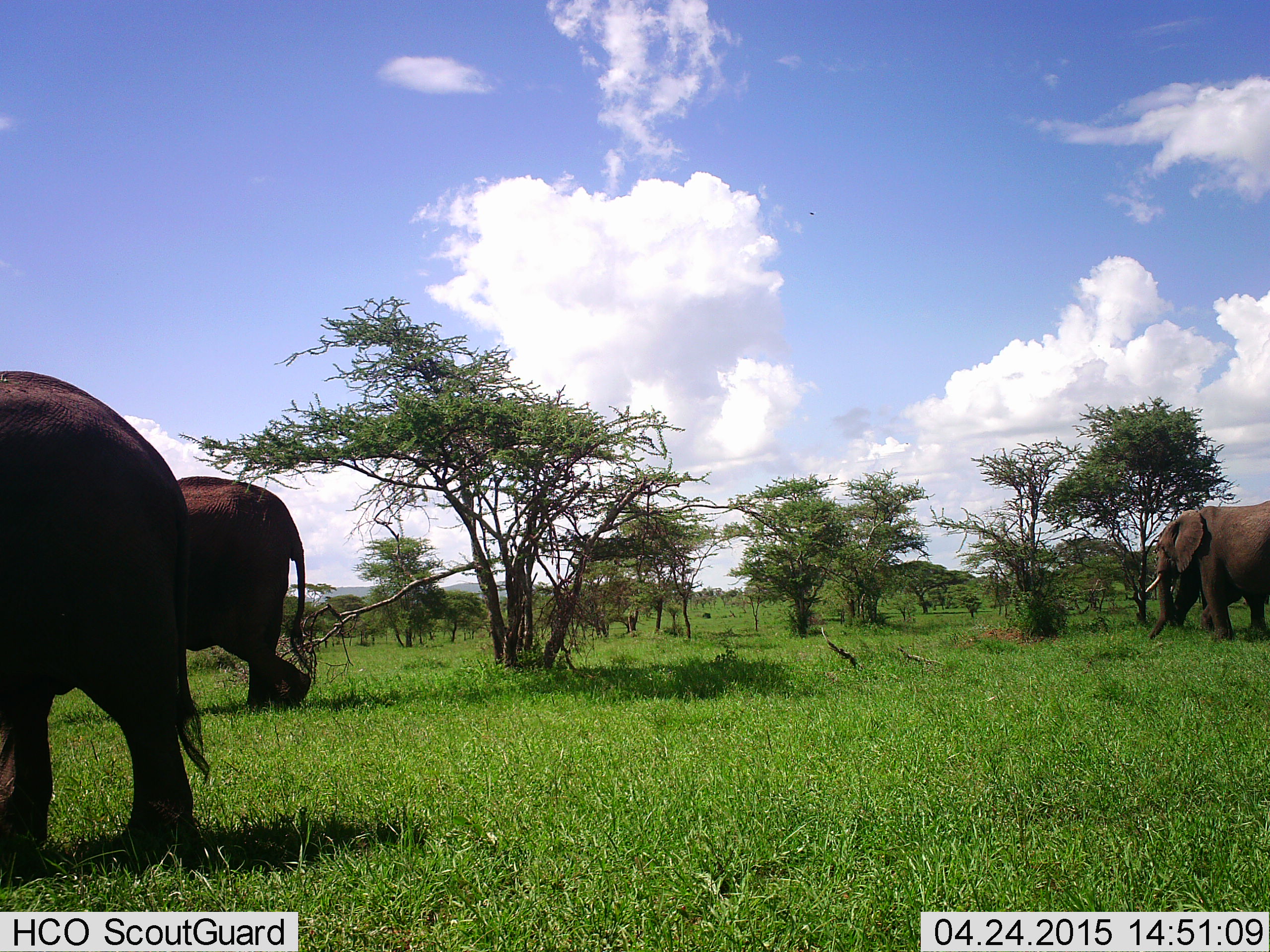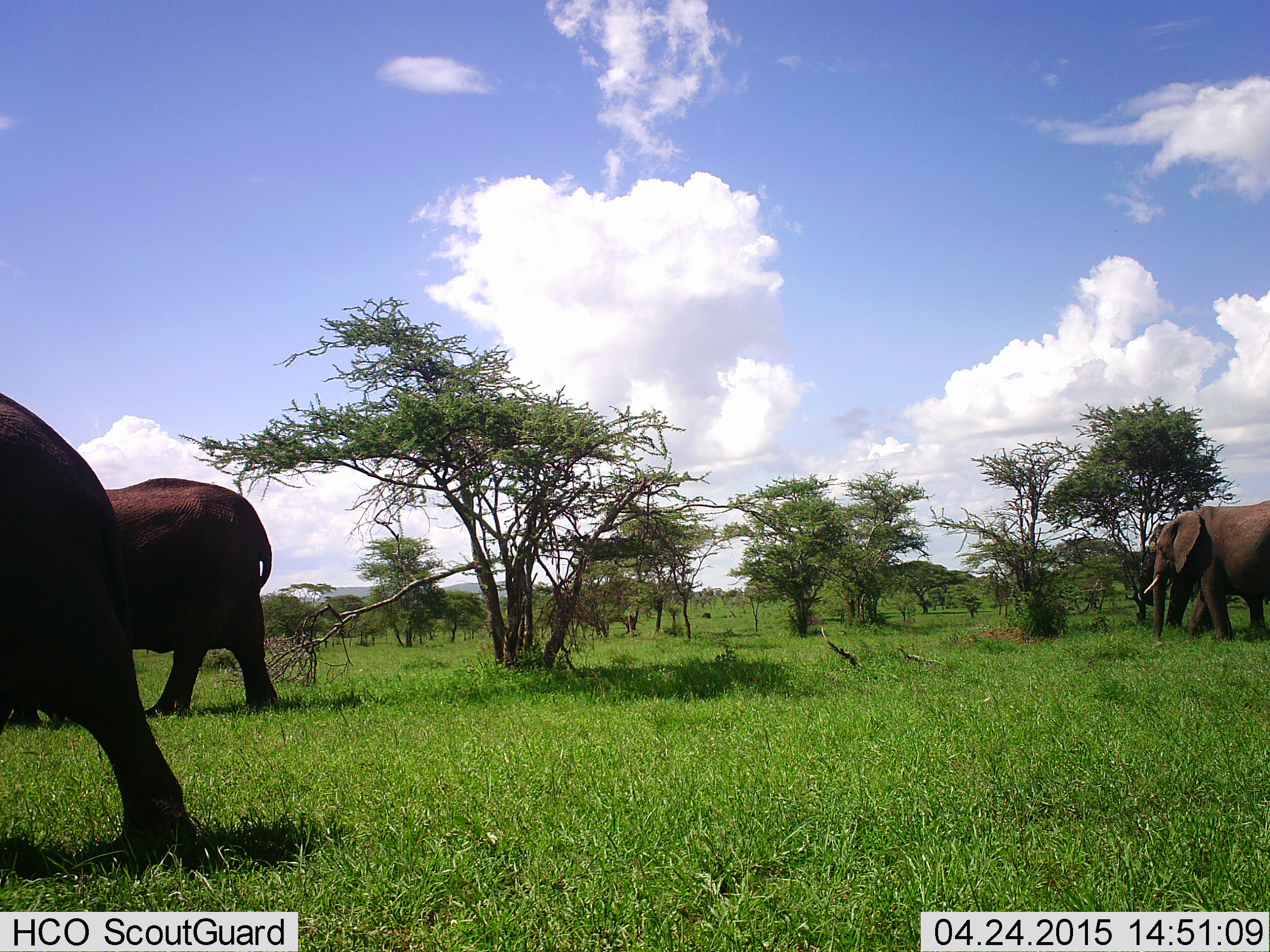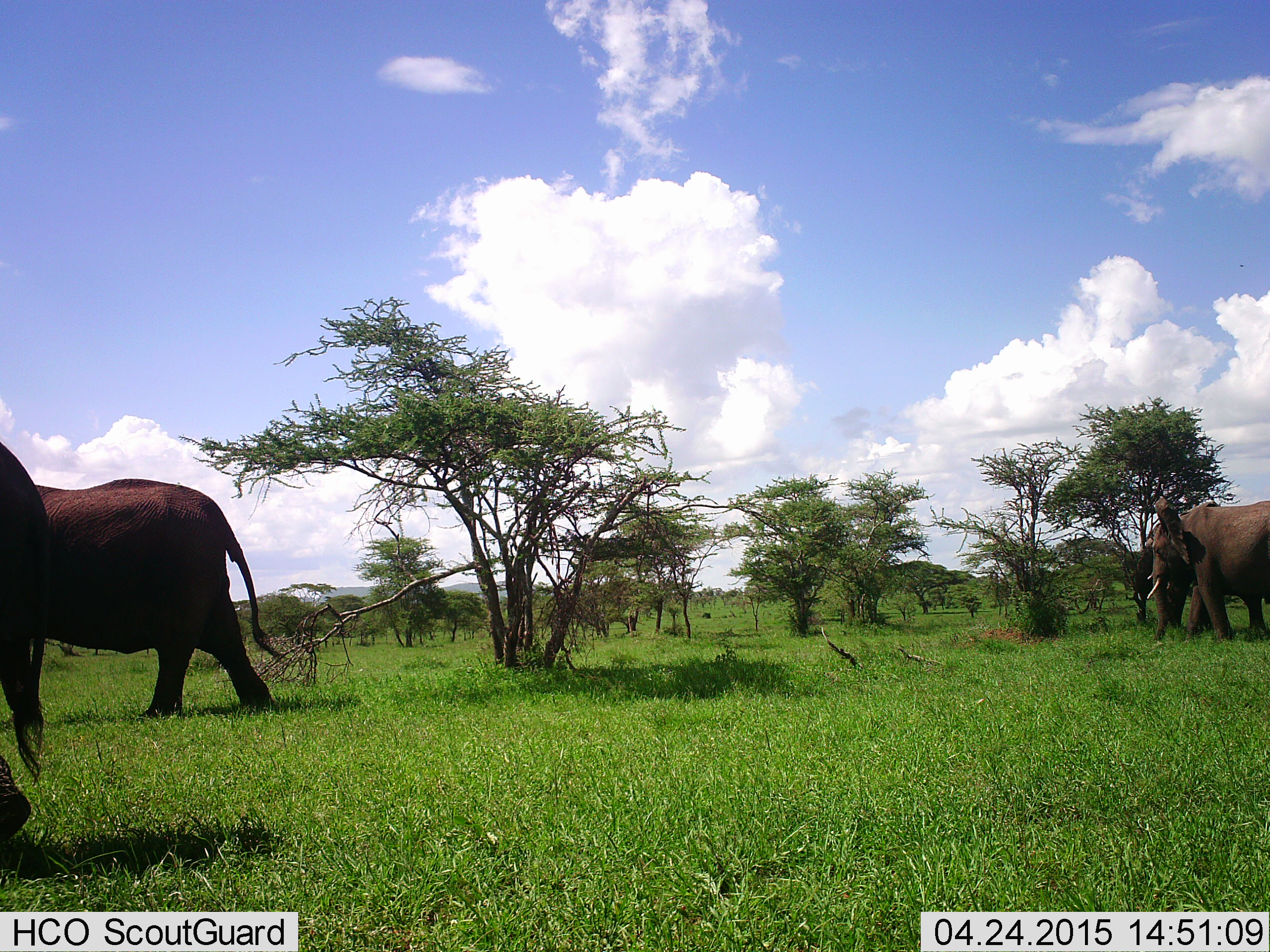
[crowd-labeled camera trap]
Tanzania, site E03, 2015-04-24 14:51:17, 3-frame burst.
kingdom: Animalia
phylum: Chordata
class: Mammalia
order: Proboscidea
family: Elephantidae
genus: Loxodonta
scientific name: Loxodonta africana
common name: african bush elephant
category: elephant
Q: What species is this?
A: Elephant (african bush elephant) (Loxodonta africana).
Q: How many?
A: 4.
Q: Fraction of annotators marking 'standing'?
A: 40%.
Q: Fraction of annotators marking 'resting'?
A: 0%.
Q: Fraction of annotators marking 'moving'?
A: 80%.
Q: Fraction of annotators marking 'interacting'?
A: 0%.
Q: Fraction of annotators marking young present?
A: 0%.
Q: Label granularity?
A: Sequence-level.